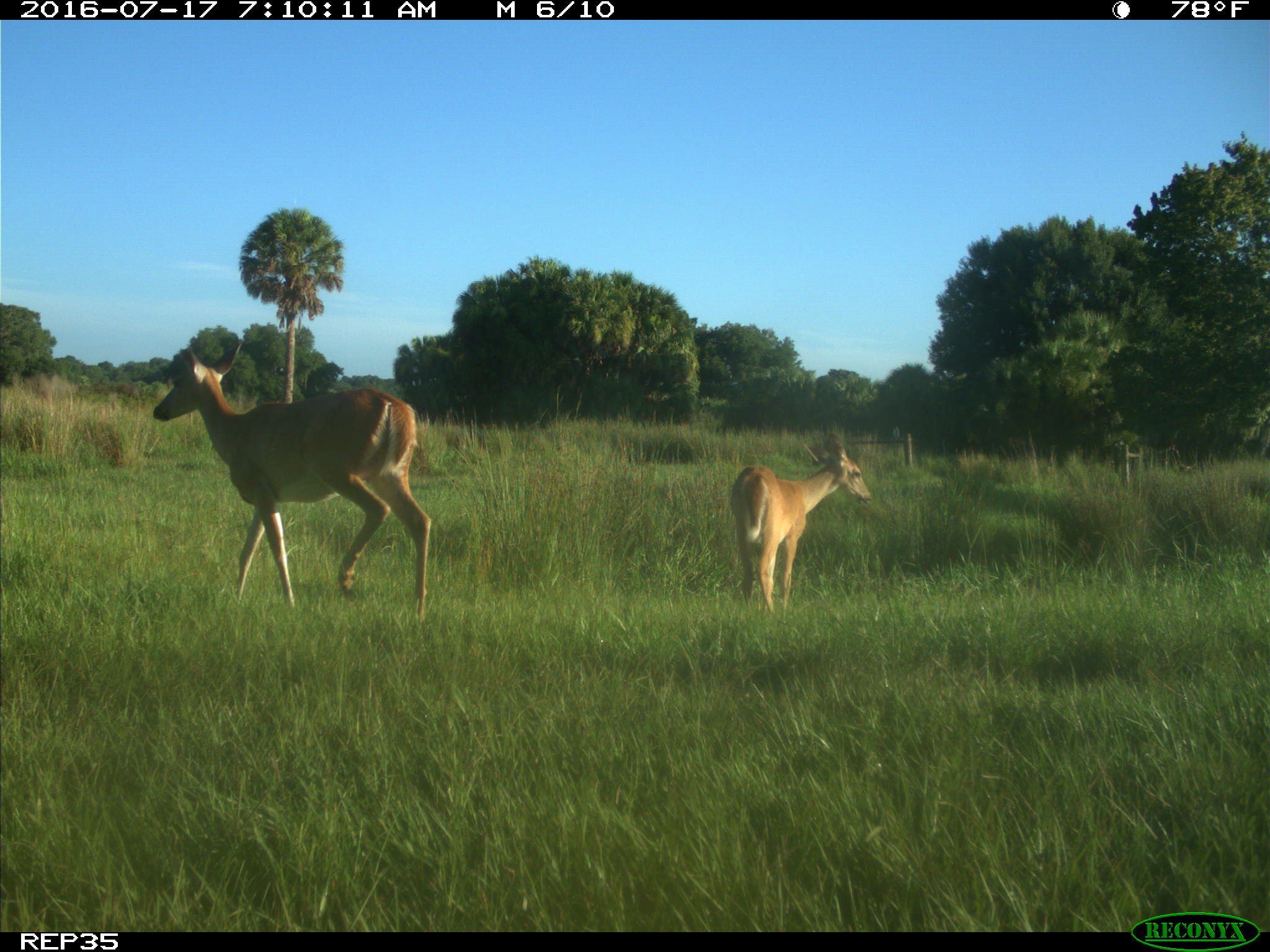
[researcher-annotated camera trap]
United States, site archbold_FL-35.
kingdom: Animalia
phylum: Chordata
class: Mammalia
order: Artiodactyla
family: Cervidae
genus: Odocoileus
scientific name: Odocoileus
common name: deer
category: unidentified deer